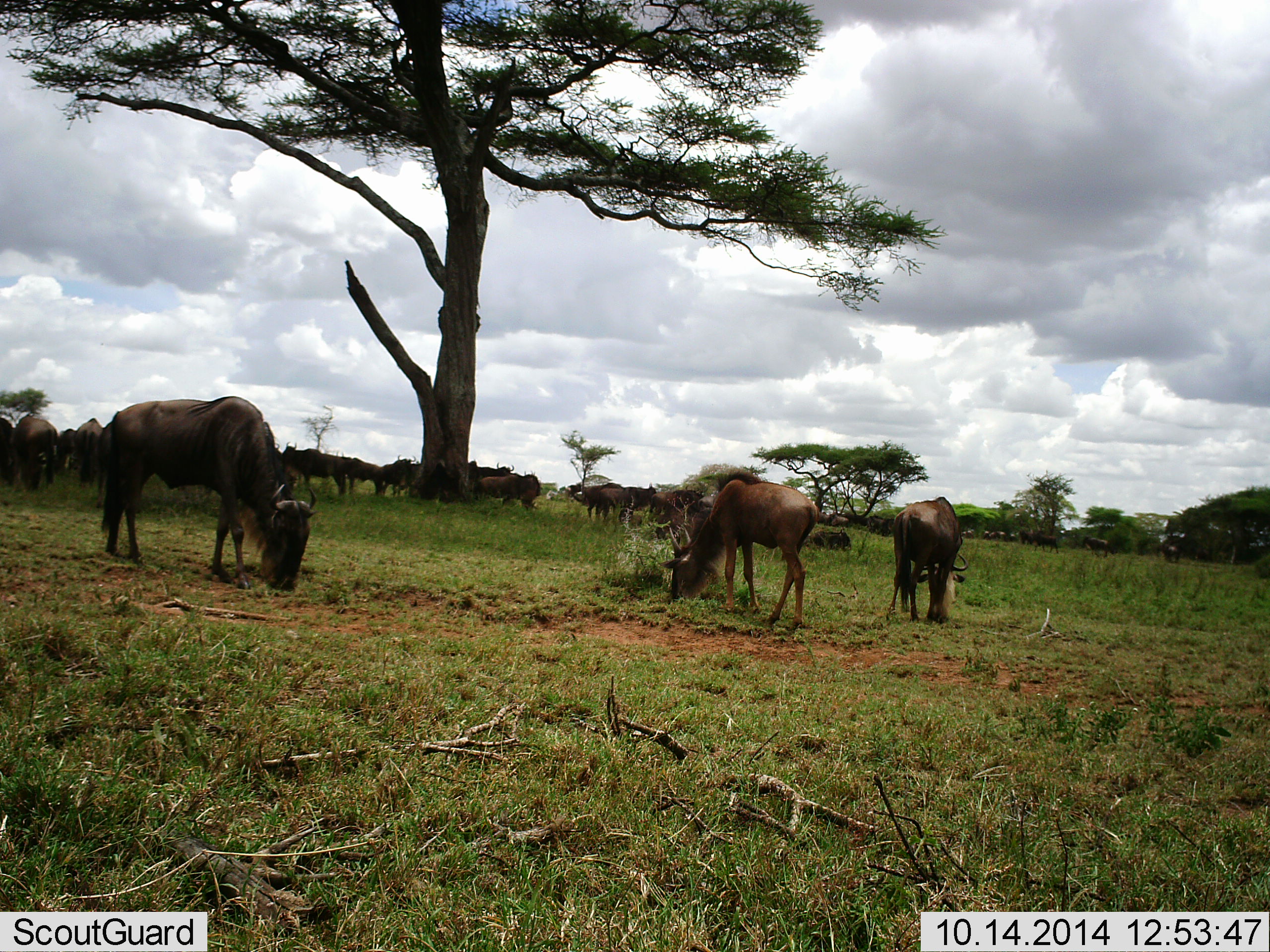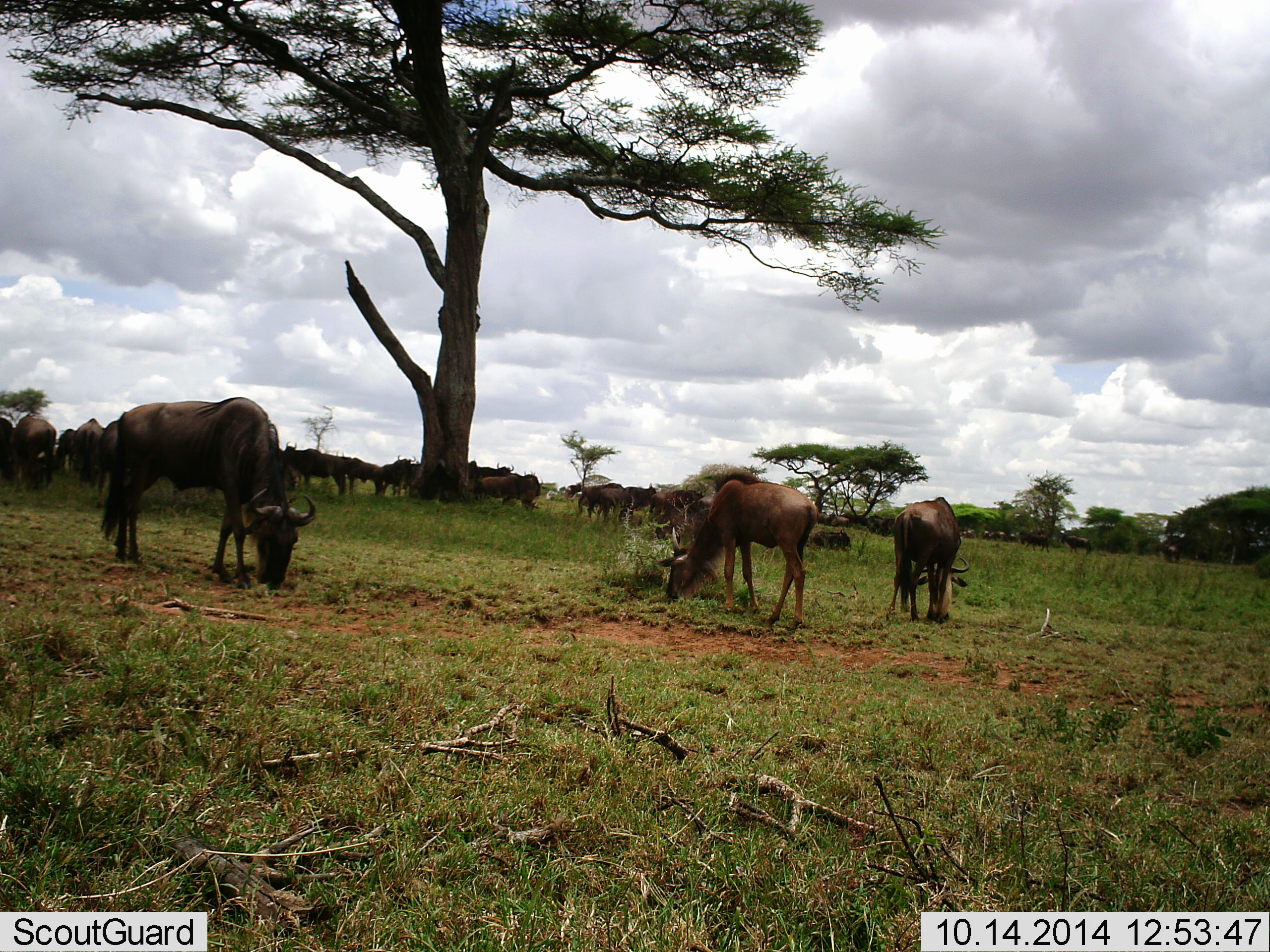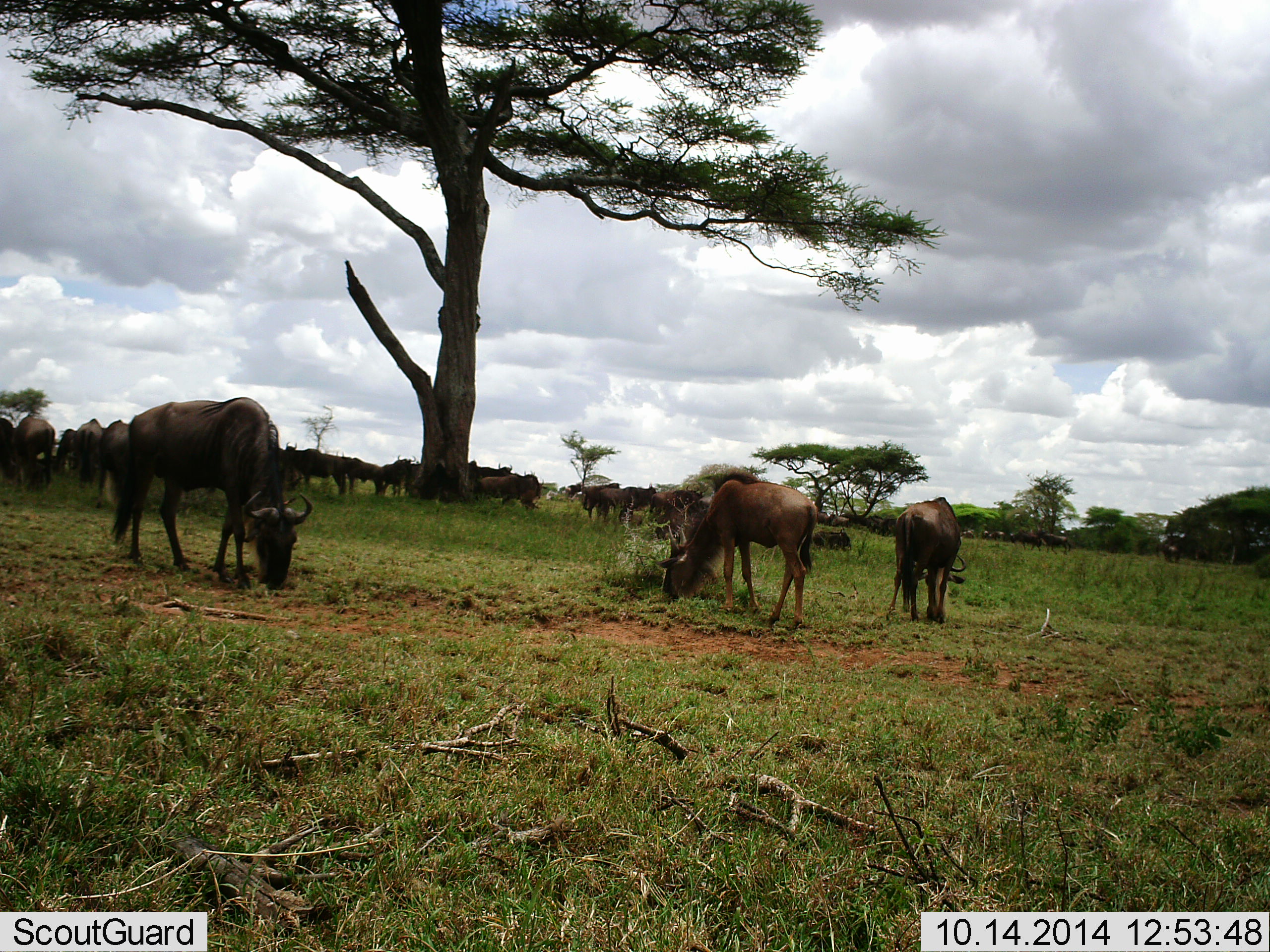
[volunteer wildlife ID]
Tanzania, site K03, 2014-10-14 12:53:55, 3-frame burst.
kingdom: Animalia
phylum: Chordata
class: Mammalia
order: Artiodactyla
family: Bovidae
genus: Connochaetes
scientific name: Connochaetes taurinus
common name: blue wildebeest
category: wildebeest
Wildebeest (blue wildebeest) (Connochaetes taurinus), count 11-50. Behavior (volunteer vote fractions): standing 50%, resting 10%, moving 20%, interacting 10%. Young present (vote fraction): 0%. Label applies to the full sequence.